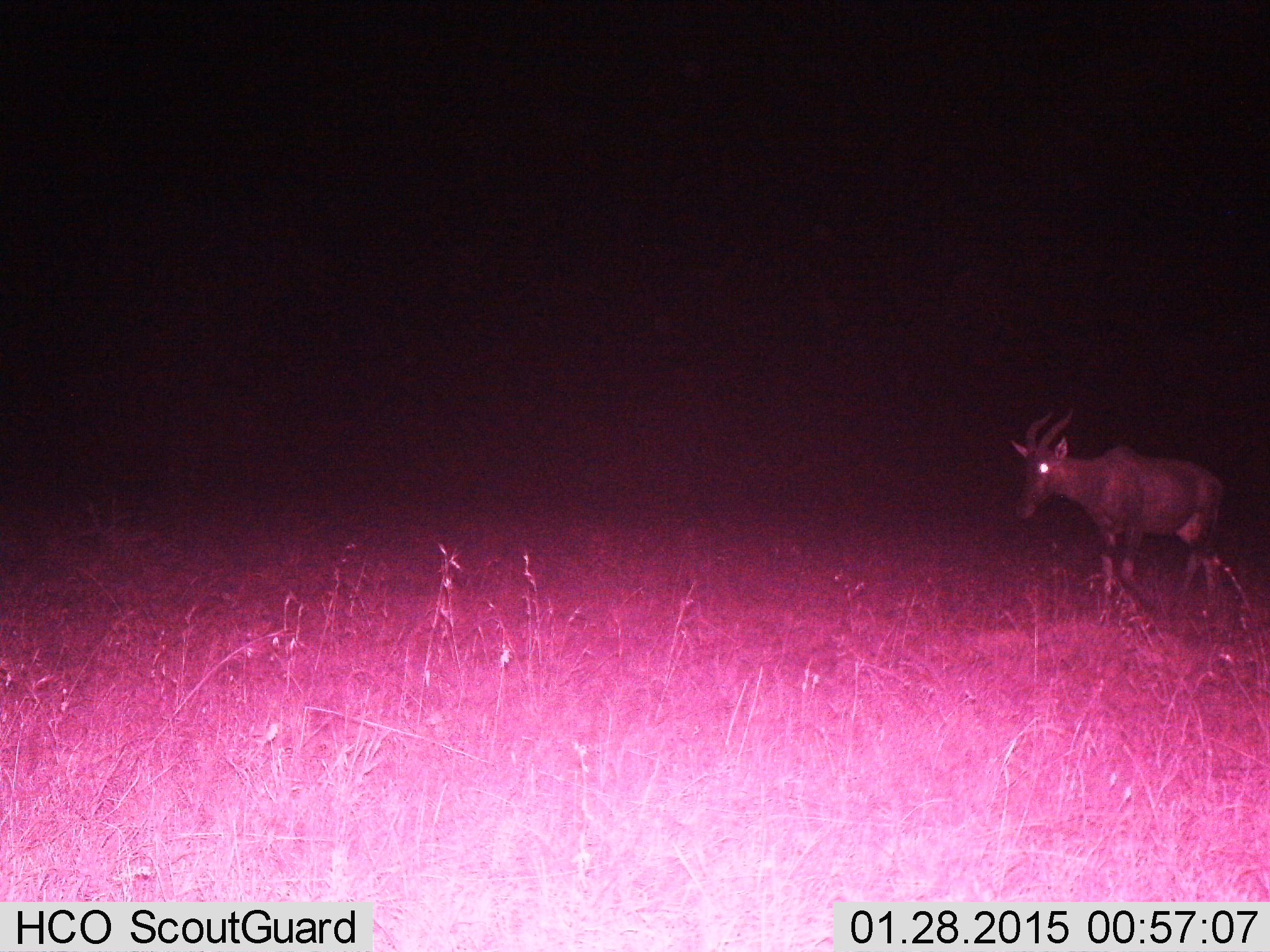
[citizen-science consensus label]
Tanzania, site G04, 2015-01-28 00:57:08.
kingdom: Animalia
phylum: Chordata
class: Mammalia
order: Artiodactyla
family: Bovidae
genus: Damaliscus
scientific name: Damaliscus lunatus jimela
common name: topi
Topi (Damaliscus lunatus jimela), count 1. Behavior (volunteer vote fractions): standing 50%, resting 0%, moving 50%, interacting 0%. Young present (vote fraction): 0%. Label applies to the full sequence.